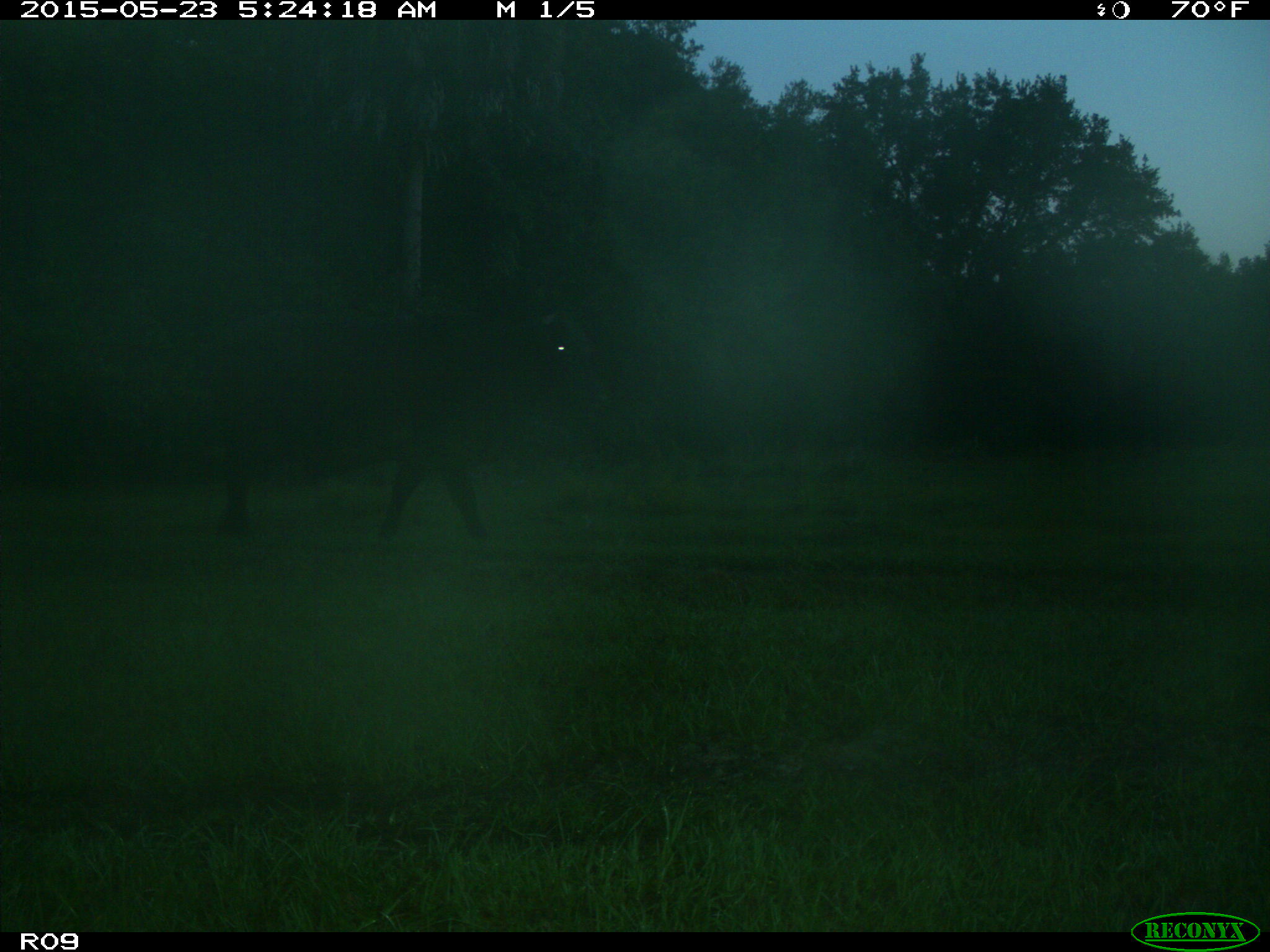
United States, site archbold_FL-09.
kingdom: Animalia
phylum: Chordata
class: Mammalia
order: Artiodactyla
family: Bovidae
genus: Bos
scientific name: Bos taurus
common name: domestic cow